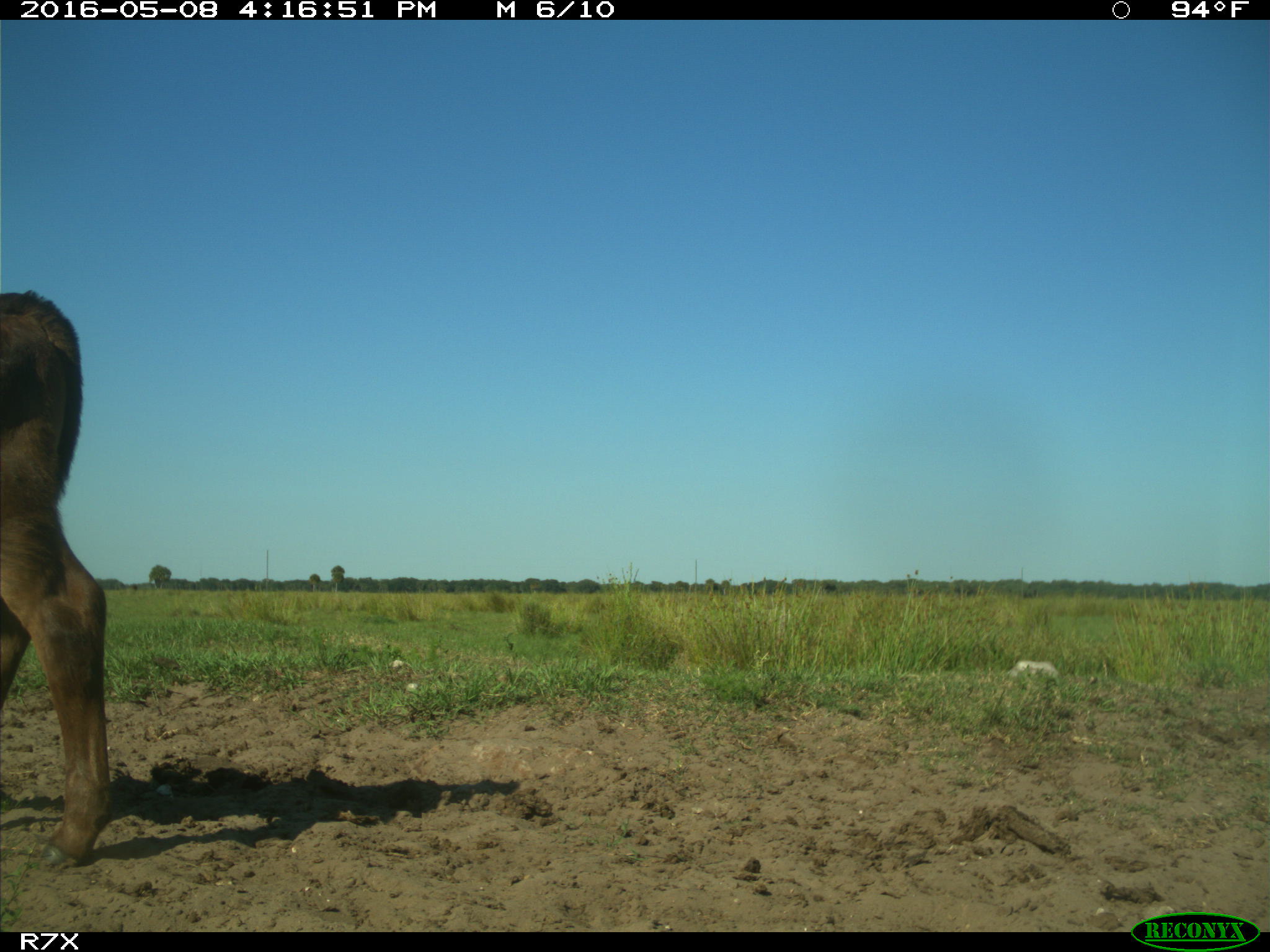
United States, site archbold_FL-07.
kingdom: Animalia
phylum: Chordata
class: Mammalia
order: Artiodactyla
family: Bovidae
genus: Bos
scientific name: Bos taurus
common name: domestic cow